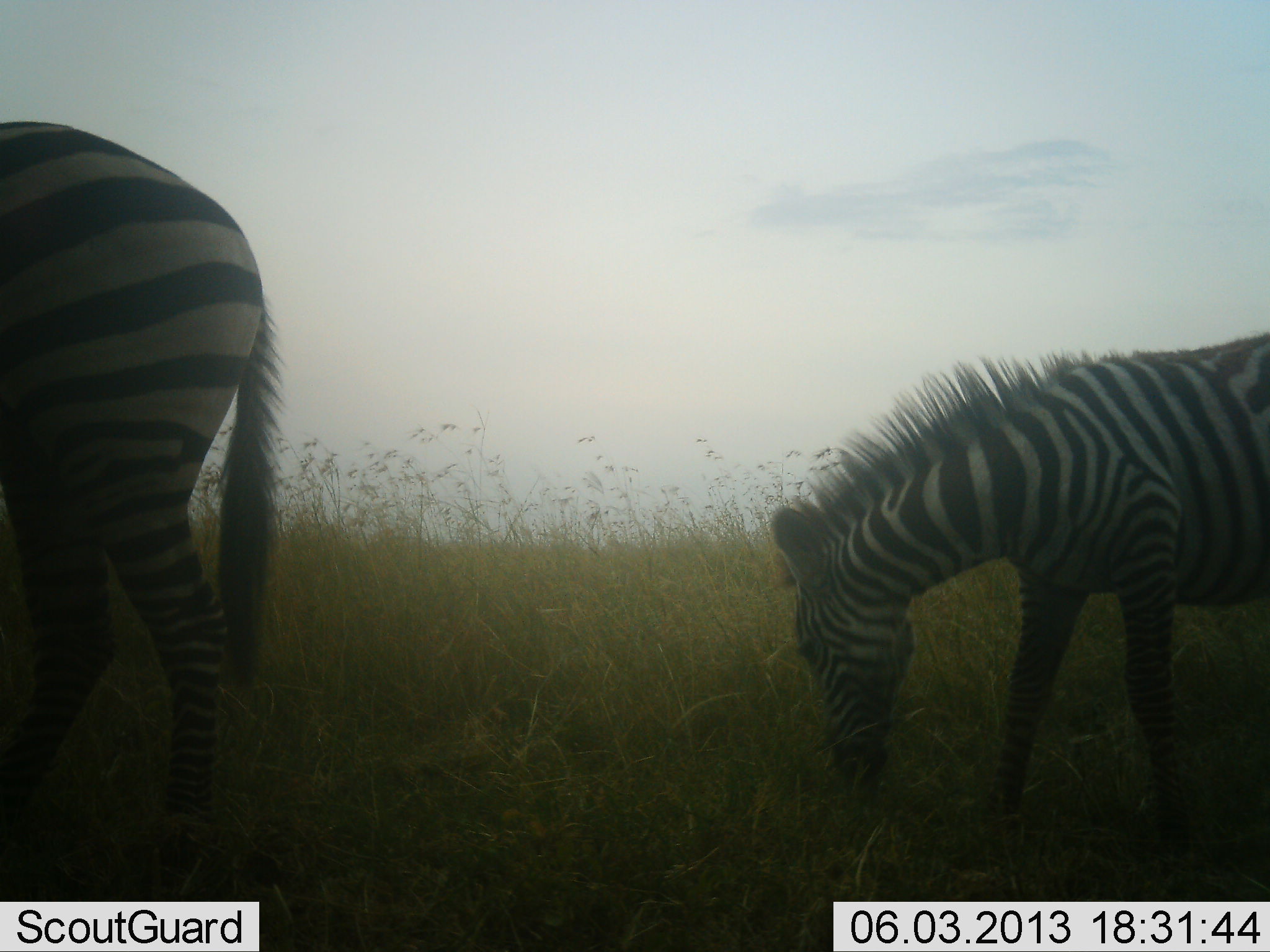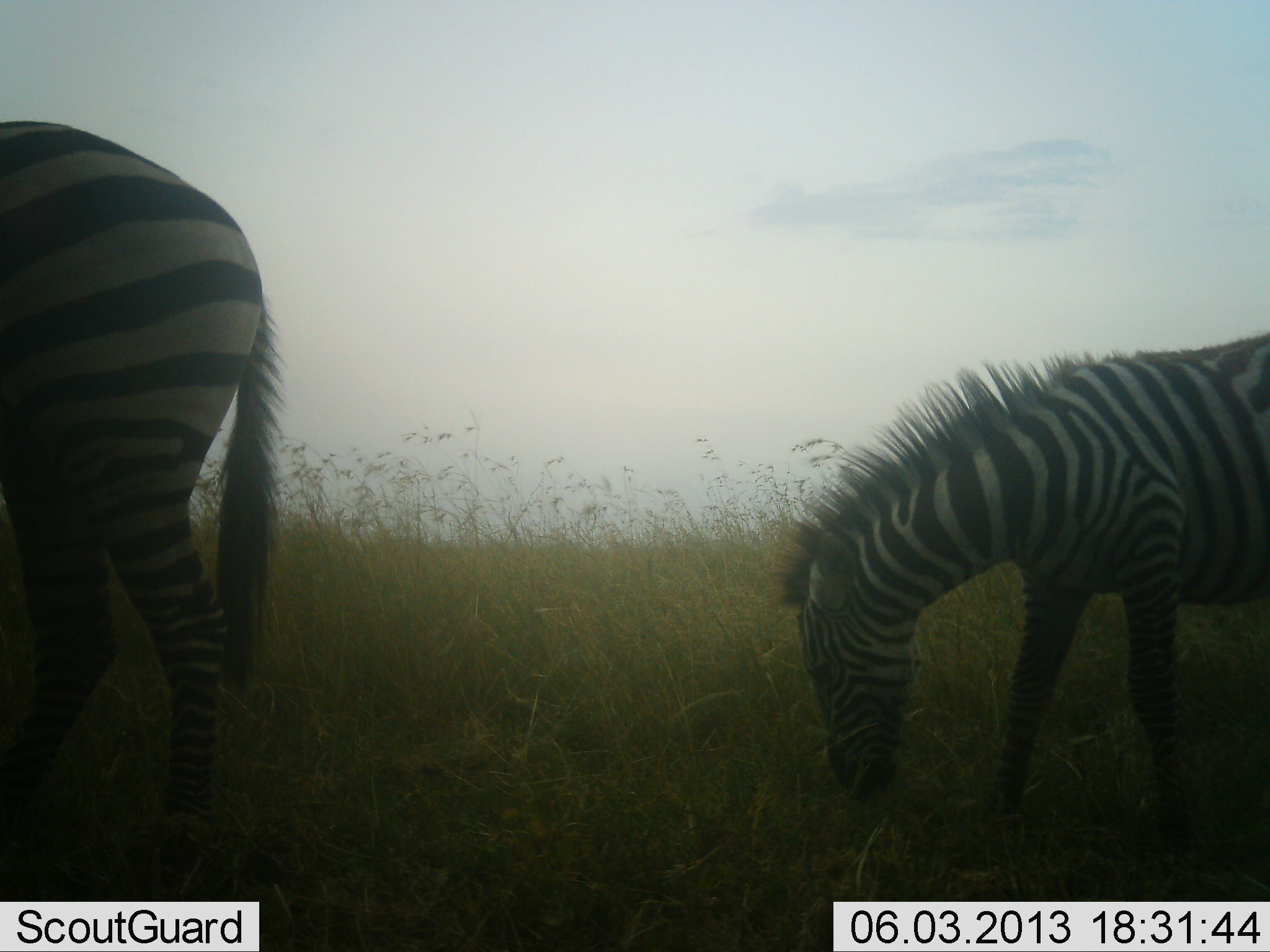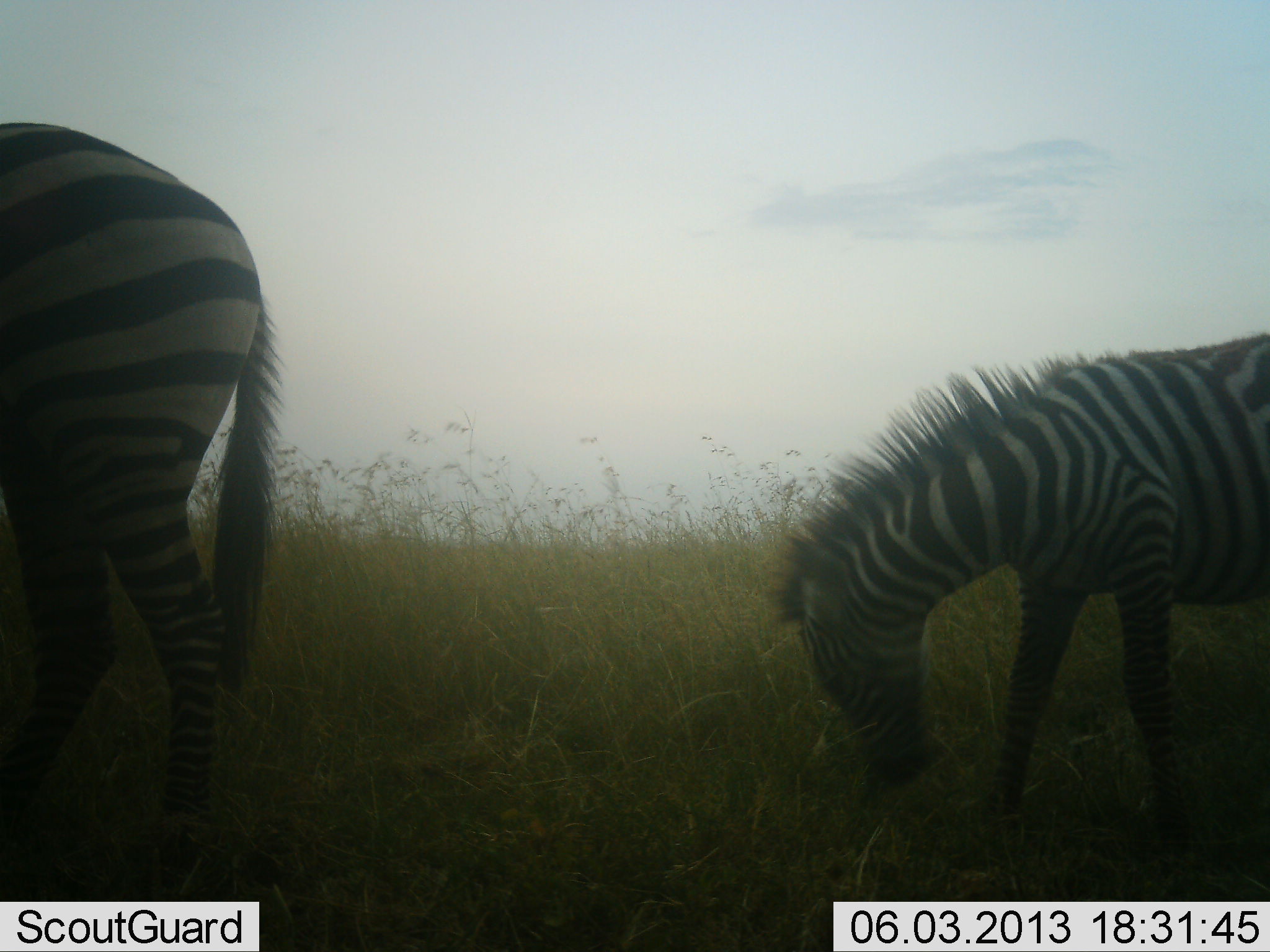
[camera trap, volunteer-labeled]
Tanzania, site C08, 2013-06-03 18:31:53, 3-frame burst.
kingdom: Animalia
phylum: Chordata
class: Mammalia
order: Perissodactyla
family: Equidae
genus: Equus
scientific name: Equus quagga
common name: plains zebra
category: zebra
Zebra (plains zebra) (Equus quagga), count 2. Behavior (volunteer vote fractions): standing 42%, resting 0%, moving 4%, interacting 0%. Young present (vote fraction): 23%. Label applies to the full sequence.